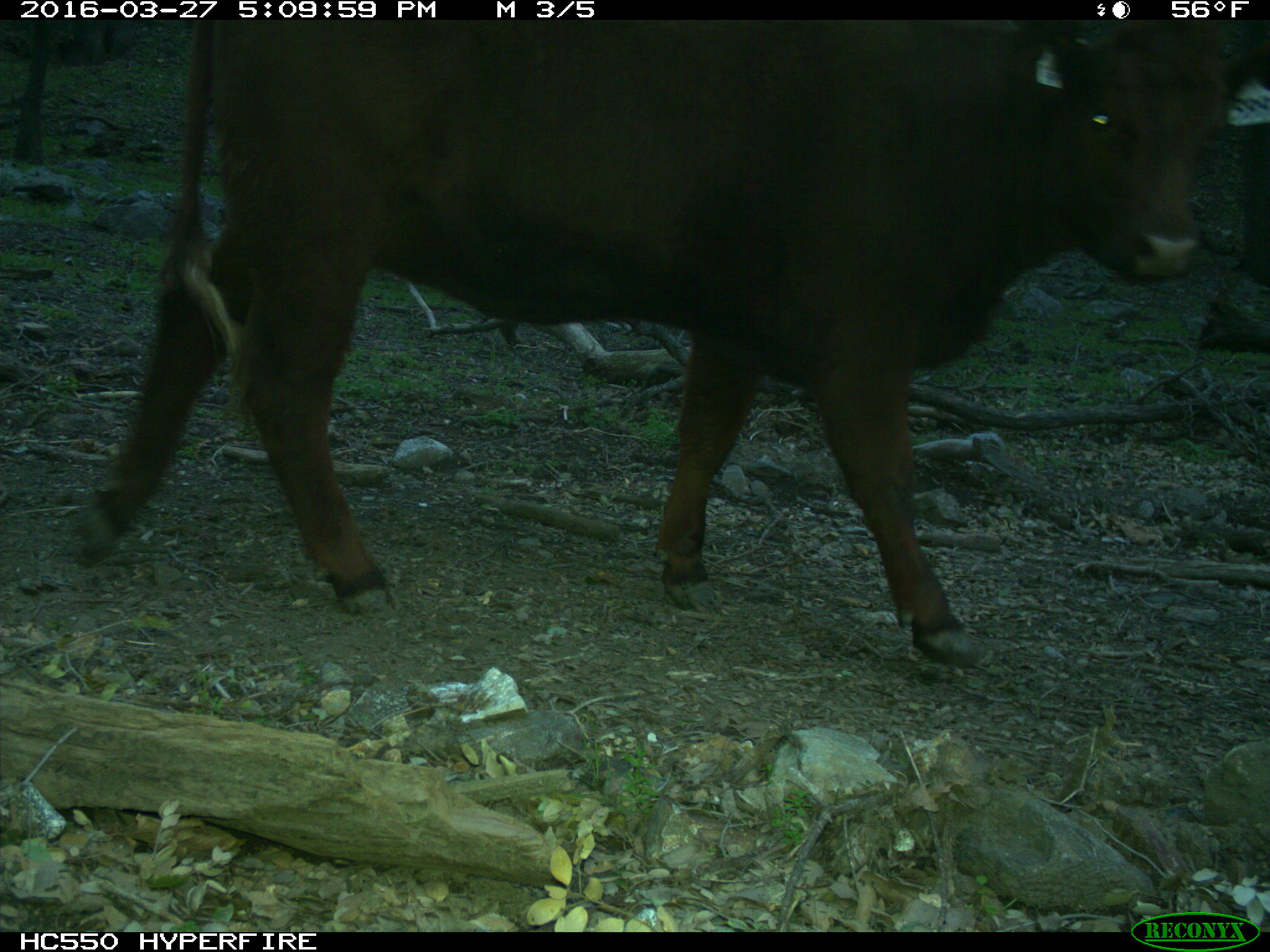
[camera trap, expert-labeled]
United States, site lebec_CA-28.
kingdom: Animalia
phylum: Chordata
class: Mammalia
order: Artiodactyla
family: Bovidae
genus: Bos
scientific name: Bos taurus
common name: domestic cow